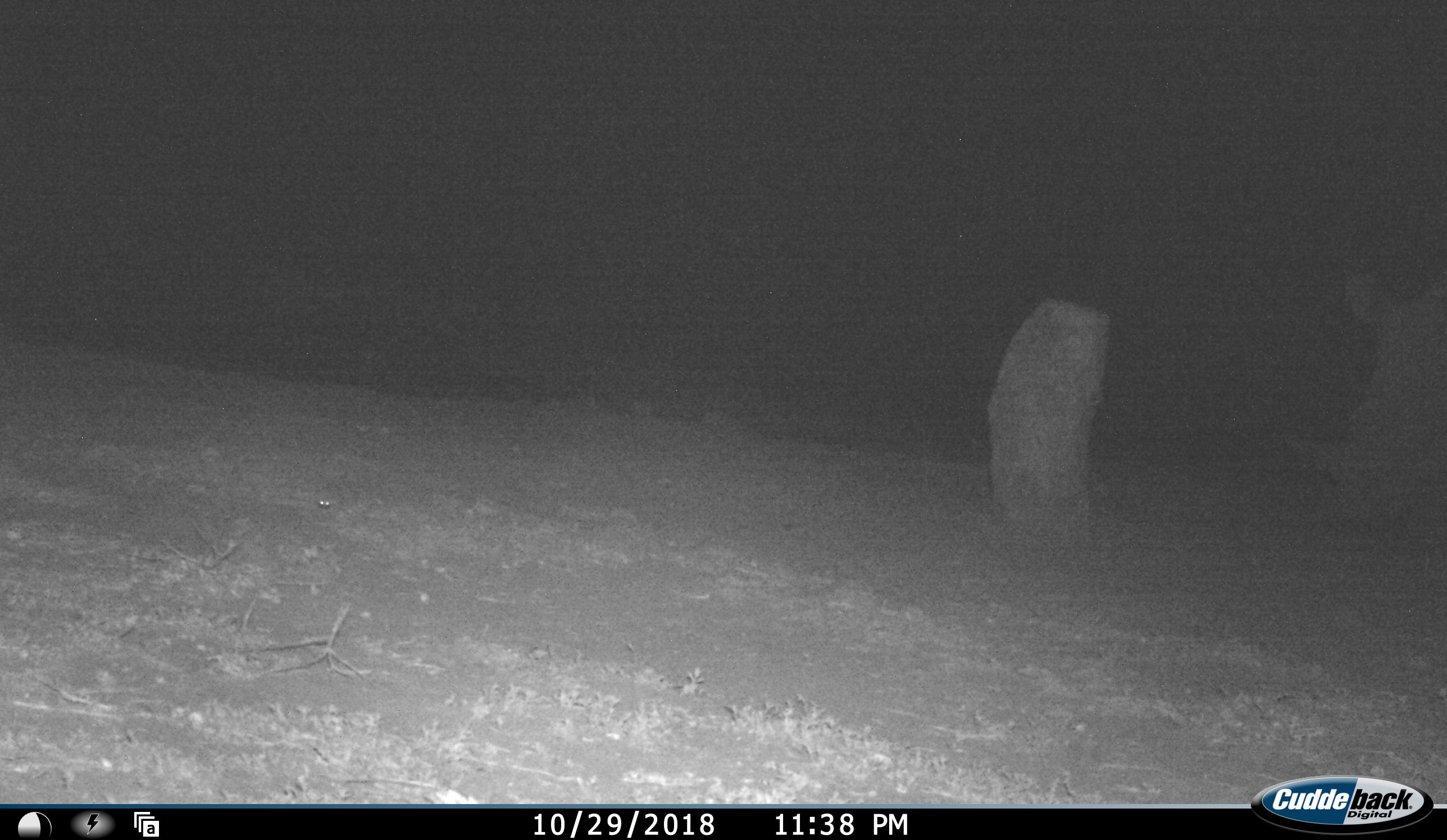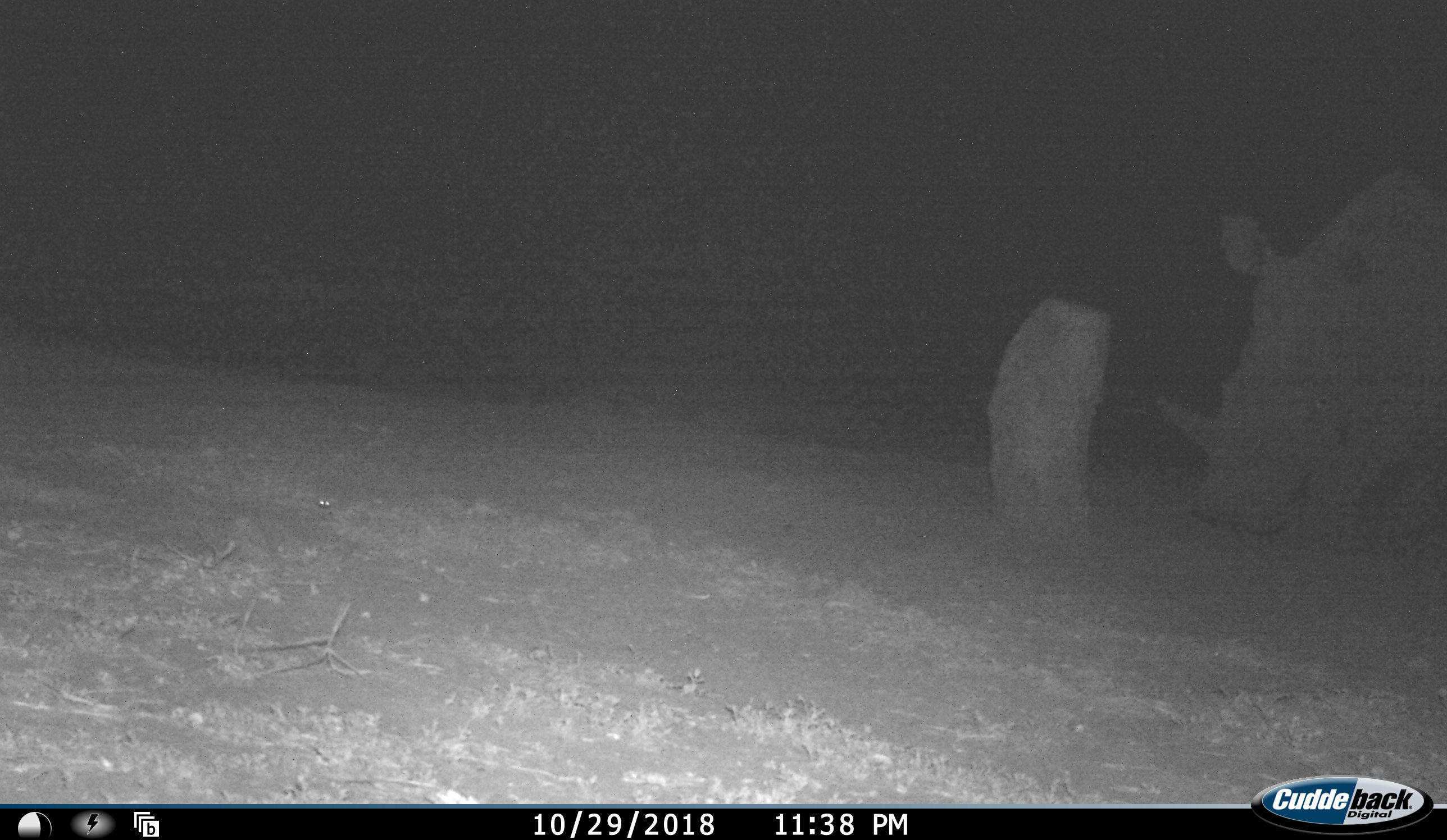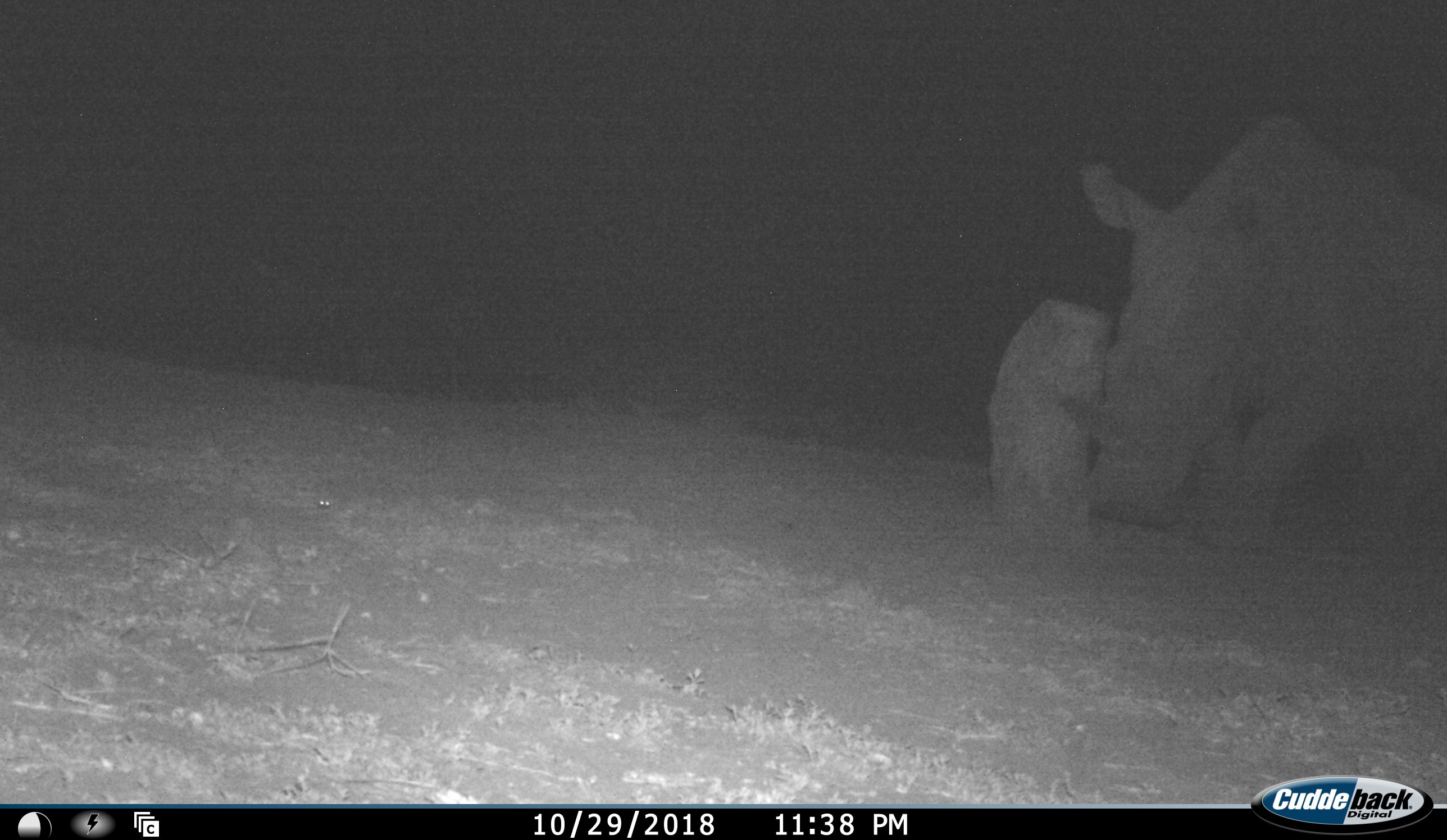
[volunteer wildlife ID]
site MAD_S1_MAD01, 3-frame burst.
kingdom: Animalia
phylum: Chordata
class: Mammalia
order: Perissodactyla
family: Rhinocerotidae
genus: Ceratotherium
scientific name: Ceratotherium simum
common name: white rhinoceros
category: rhinoceroswhite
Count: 1.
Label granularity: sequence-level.